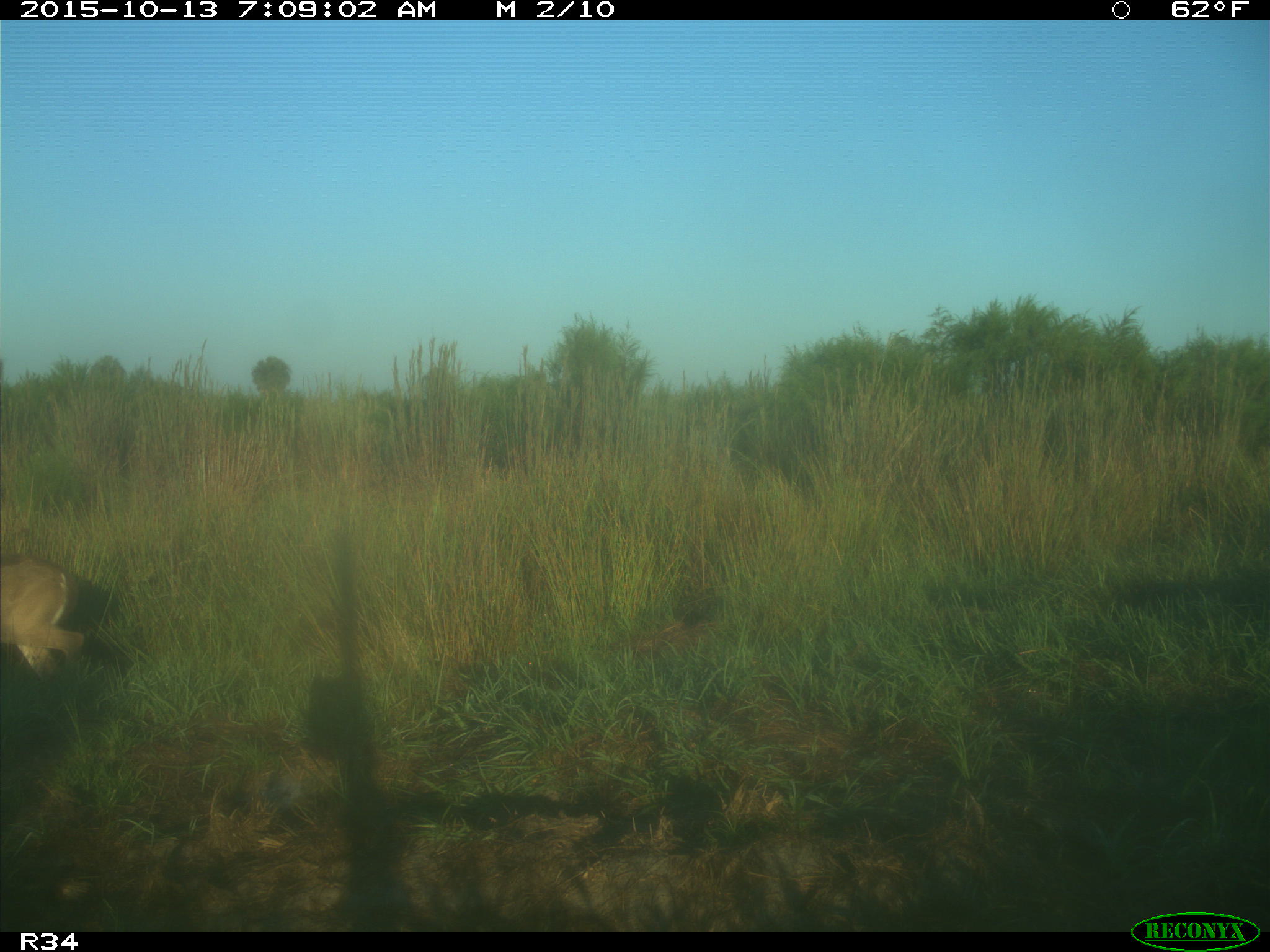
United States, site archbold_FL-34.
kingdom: Animalia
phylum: Chordata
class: Mammalia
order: Artiodactyla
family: Cervidae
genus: Odocoileus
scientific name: Odocoileus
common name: deer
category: unidentified deer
Unidentified deer (deer) (Odocoileus).